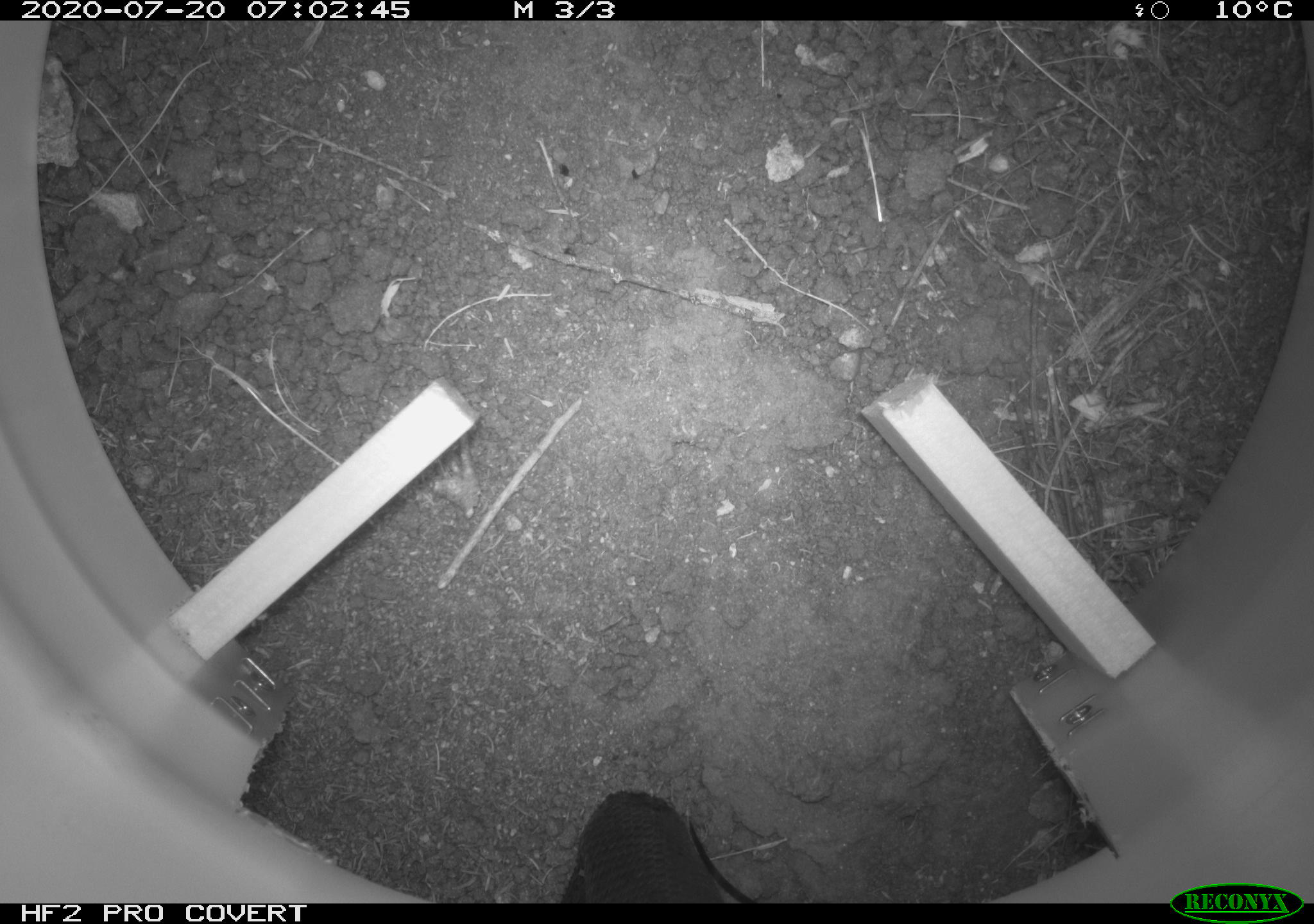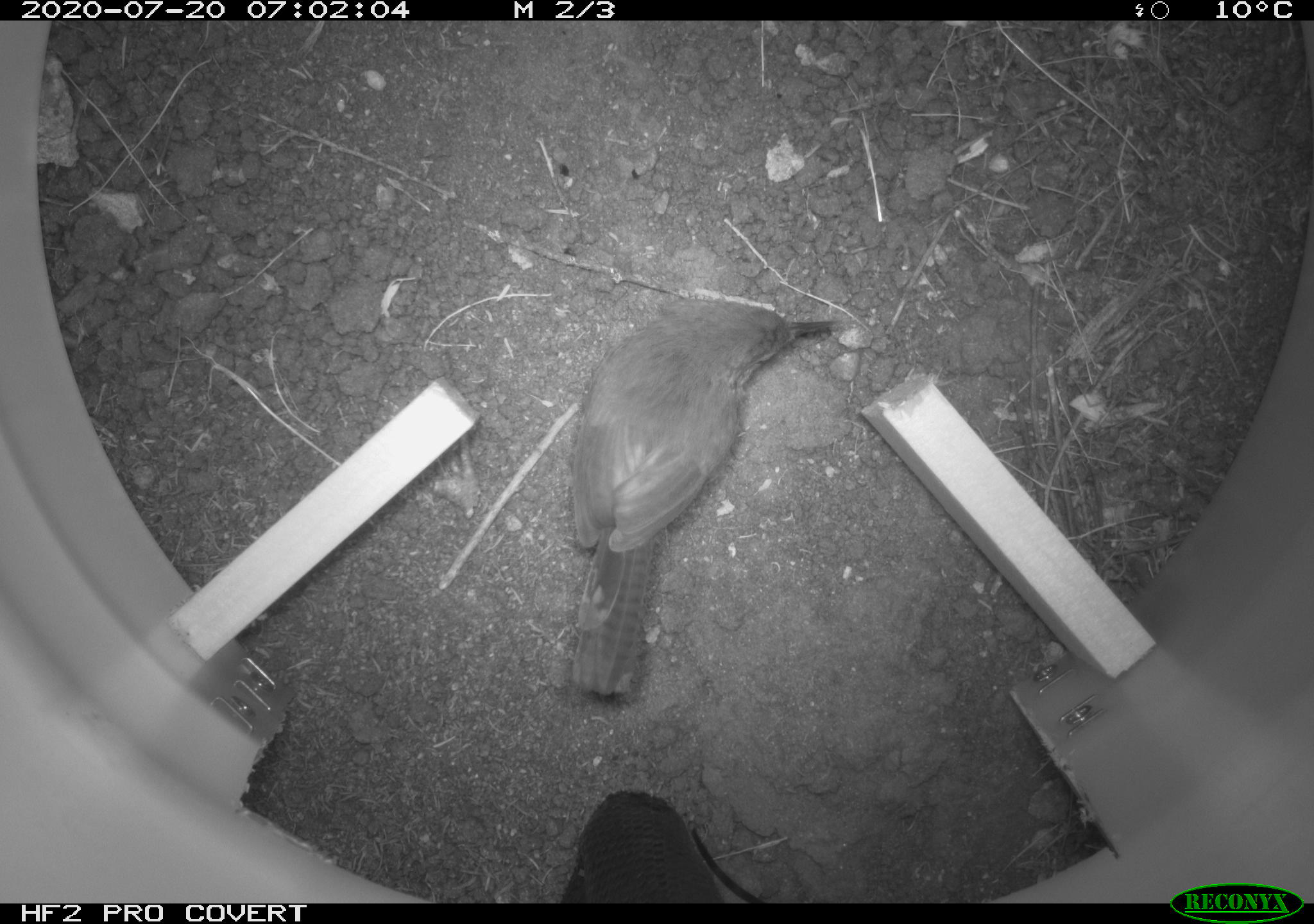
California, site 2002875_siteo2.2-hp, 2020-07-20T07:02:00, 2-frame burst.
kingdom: Animalia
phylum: Chordata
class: Aves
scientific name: Aves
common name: bird